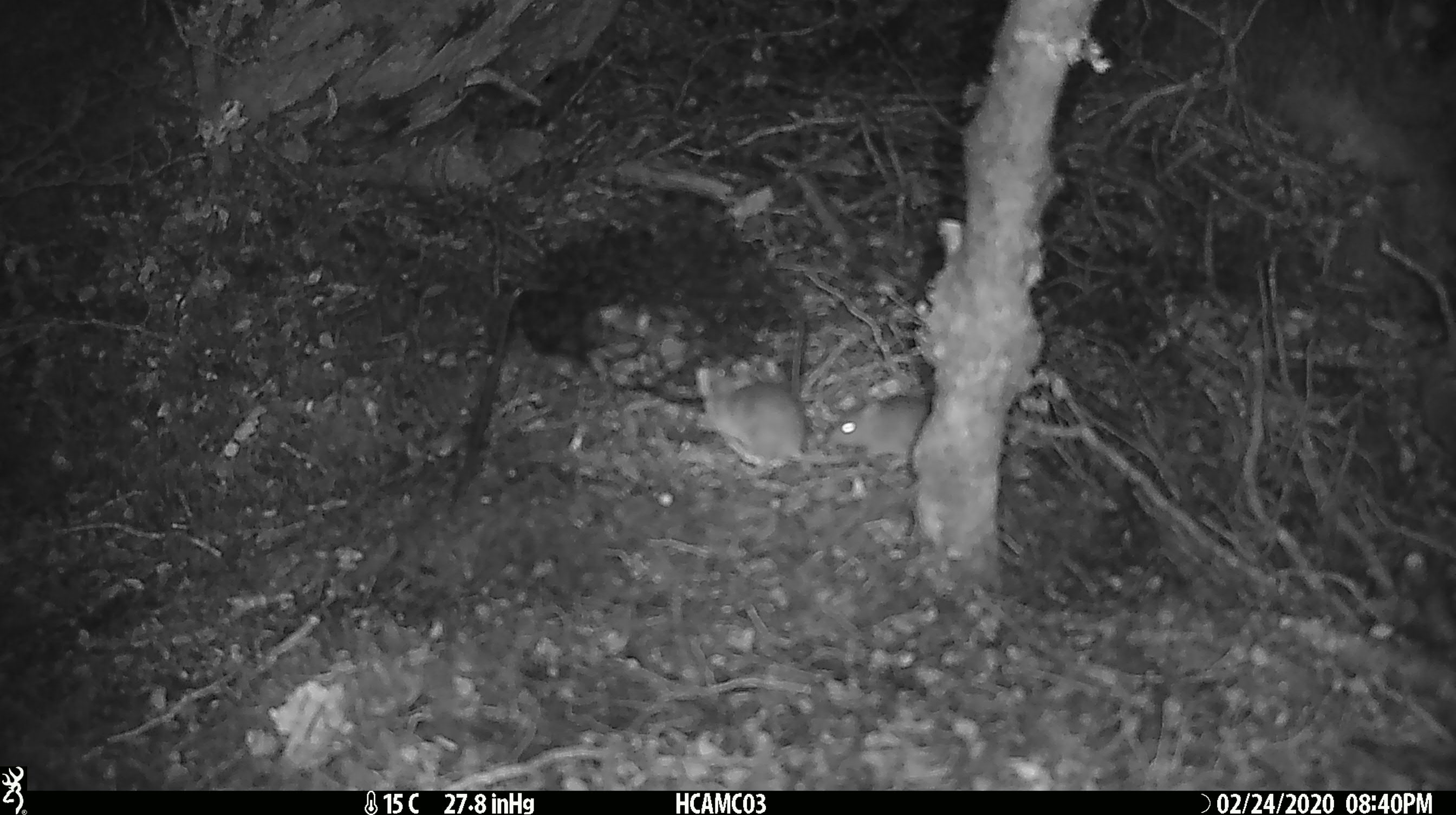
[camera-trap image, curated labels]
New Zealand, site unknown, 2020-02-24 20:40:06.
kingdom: Animalia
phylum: Chordata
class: Mammalia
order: Rodentia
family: Muridae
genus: Mus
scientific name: Mus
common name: mouse